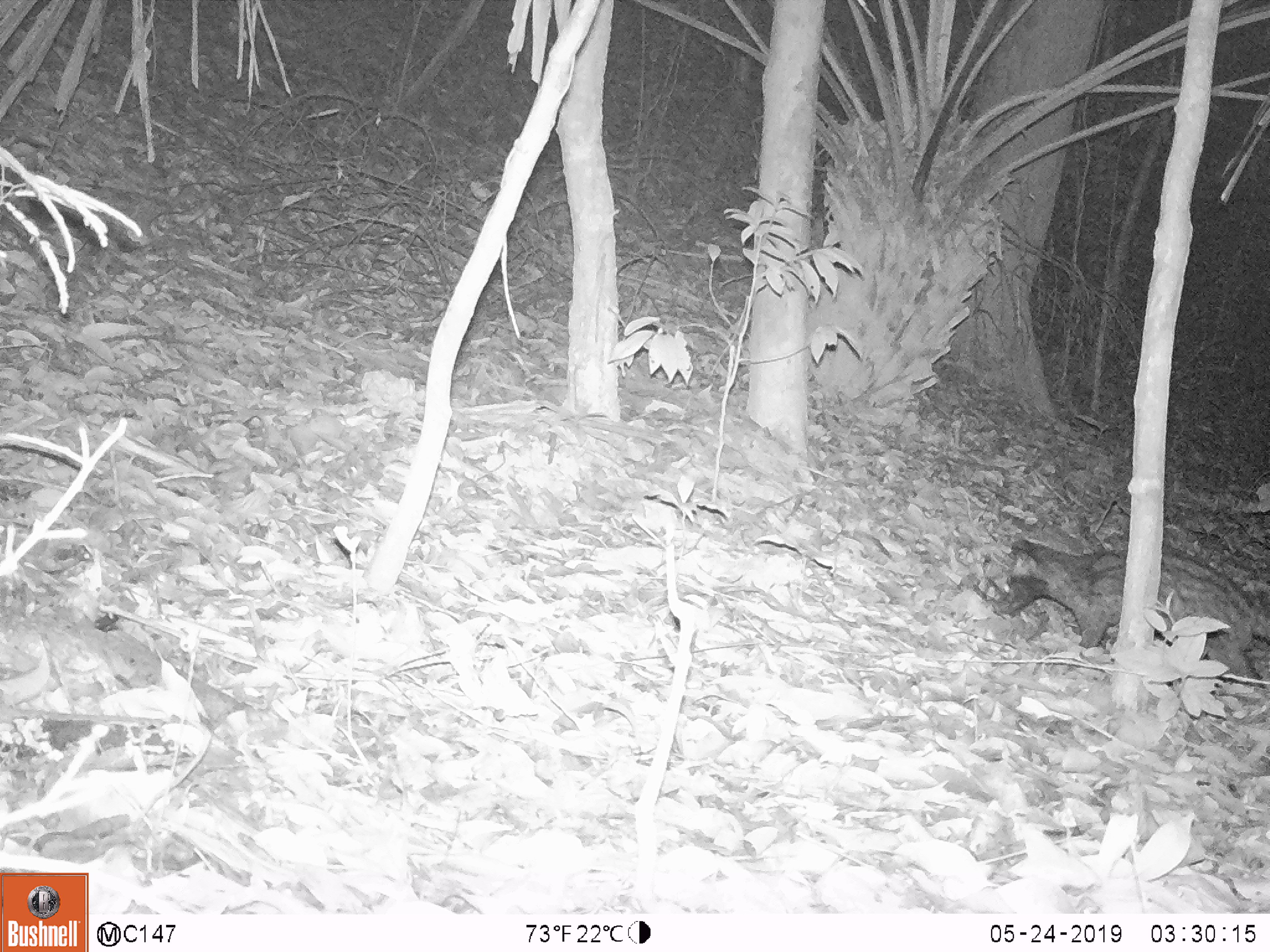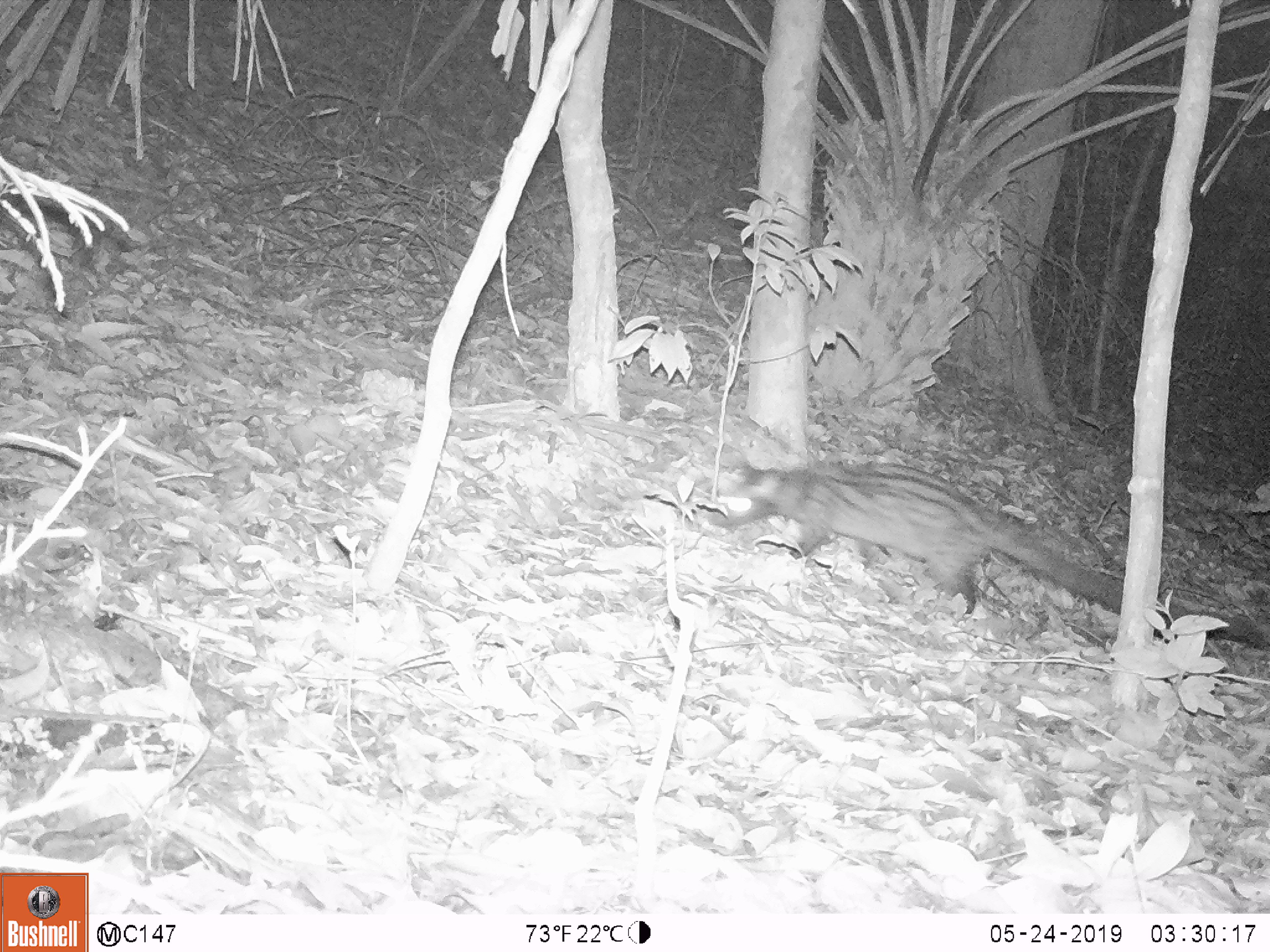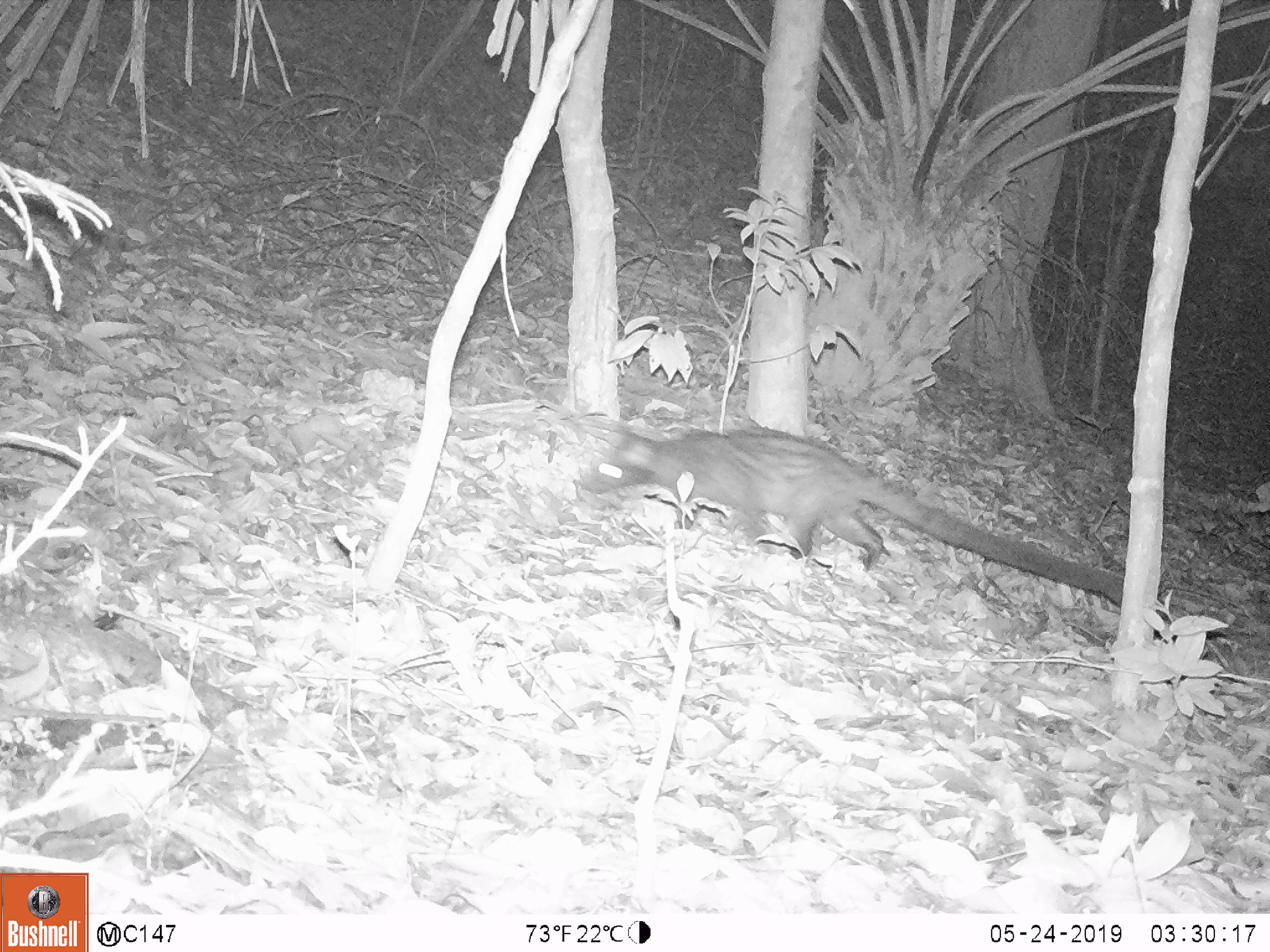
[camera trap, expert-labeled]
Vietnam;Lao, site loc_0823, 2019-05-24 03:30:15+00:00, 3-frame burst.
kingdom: Animalia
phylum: Chordata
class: Mammalia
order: Carnivora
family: Viverridae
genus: Paradoxurus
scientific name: Paradoxurus hermaphroditus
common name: common palm civet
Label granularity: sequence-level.